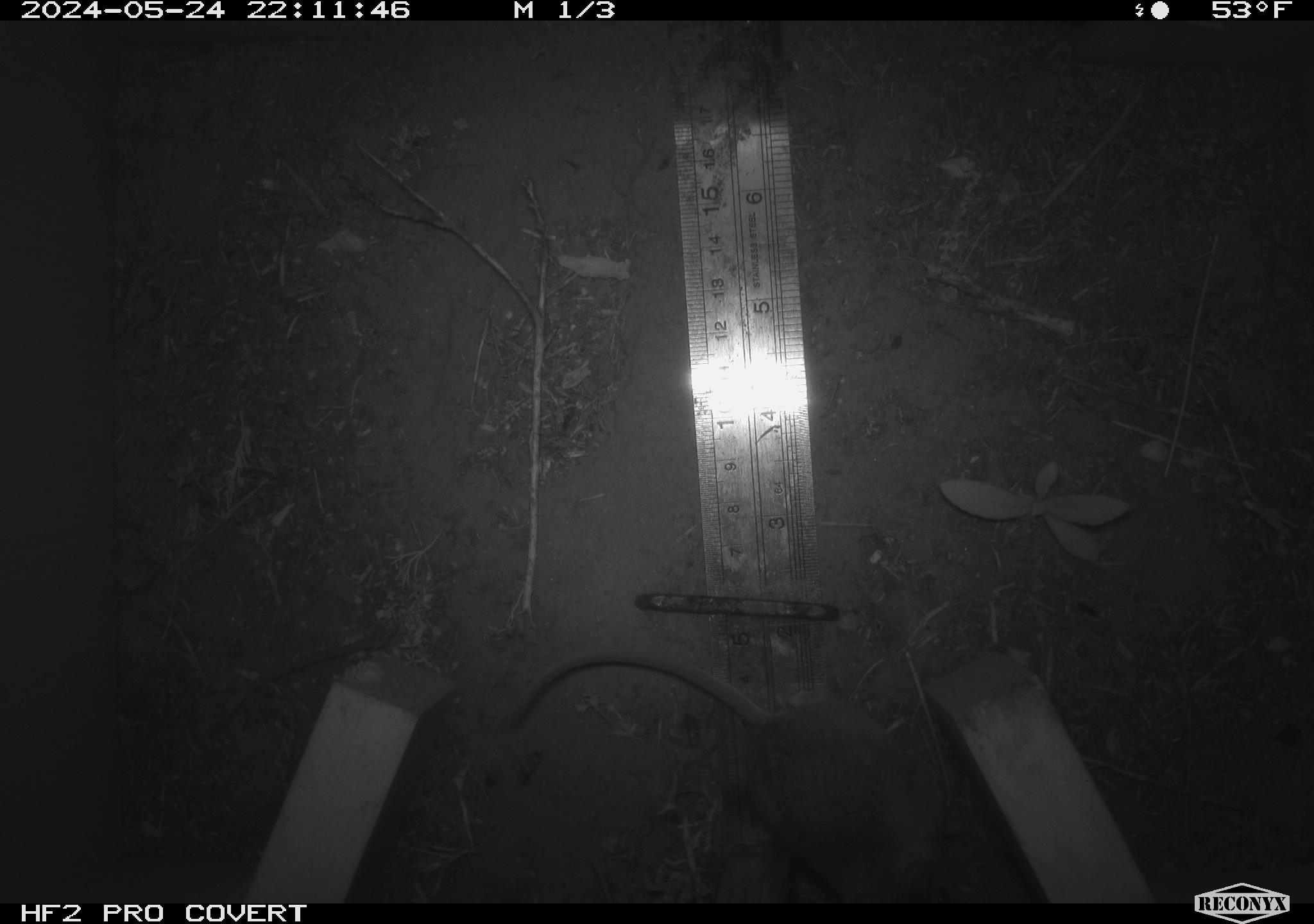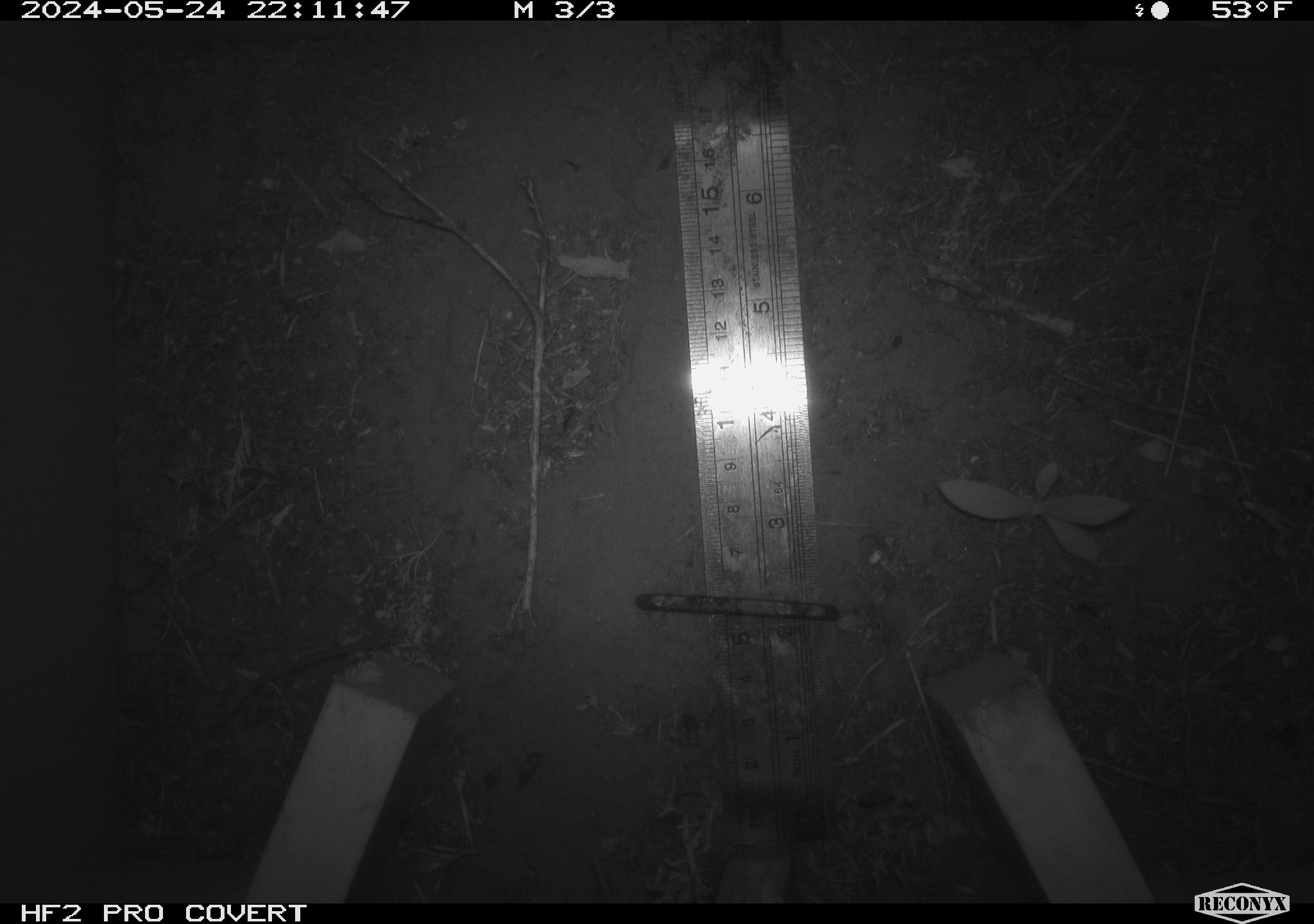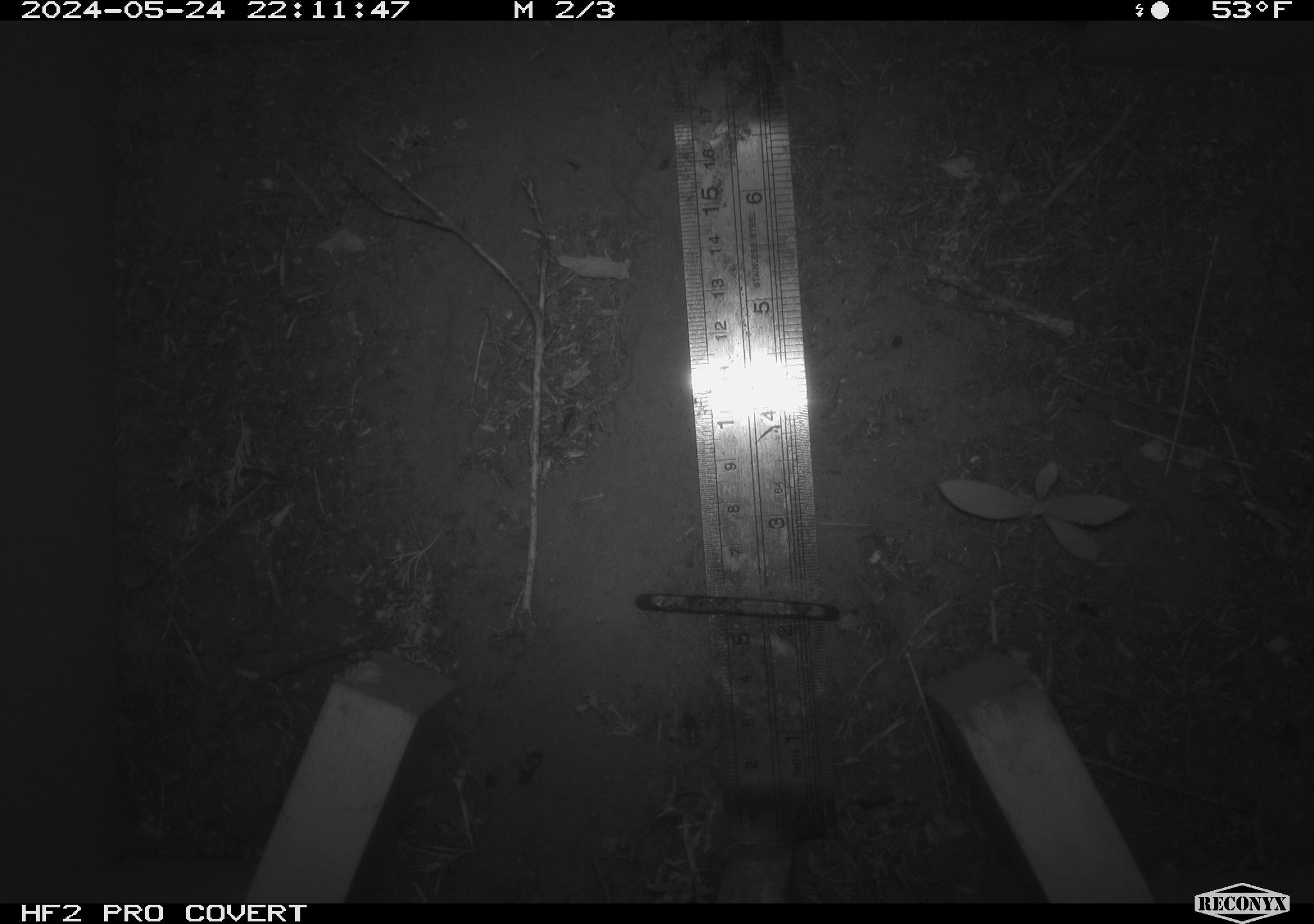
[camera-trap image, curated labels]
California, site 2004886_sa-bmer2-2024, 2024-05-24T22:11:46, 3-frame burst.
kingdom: Animalia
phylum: Chordata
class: Mammalia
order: Rodentia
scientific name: Rodentia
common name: mouse species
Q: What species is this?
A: Mouse species (Rodentia).